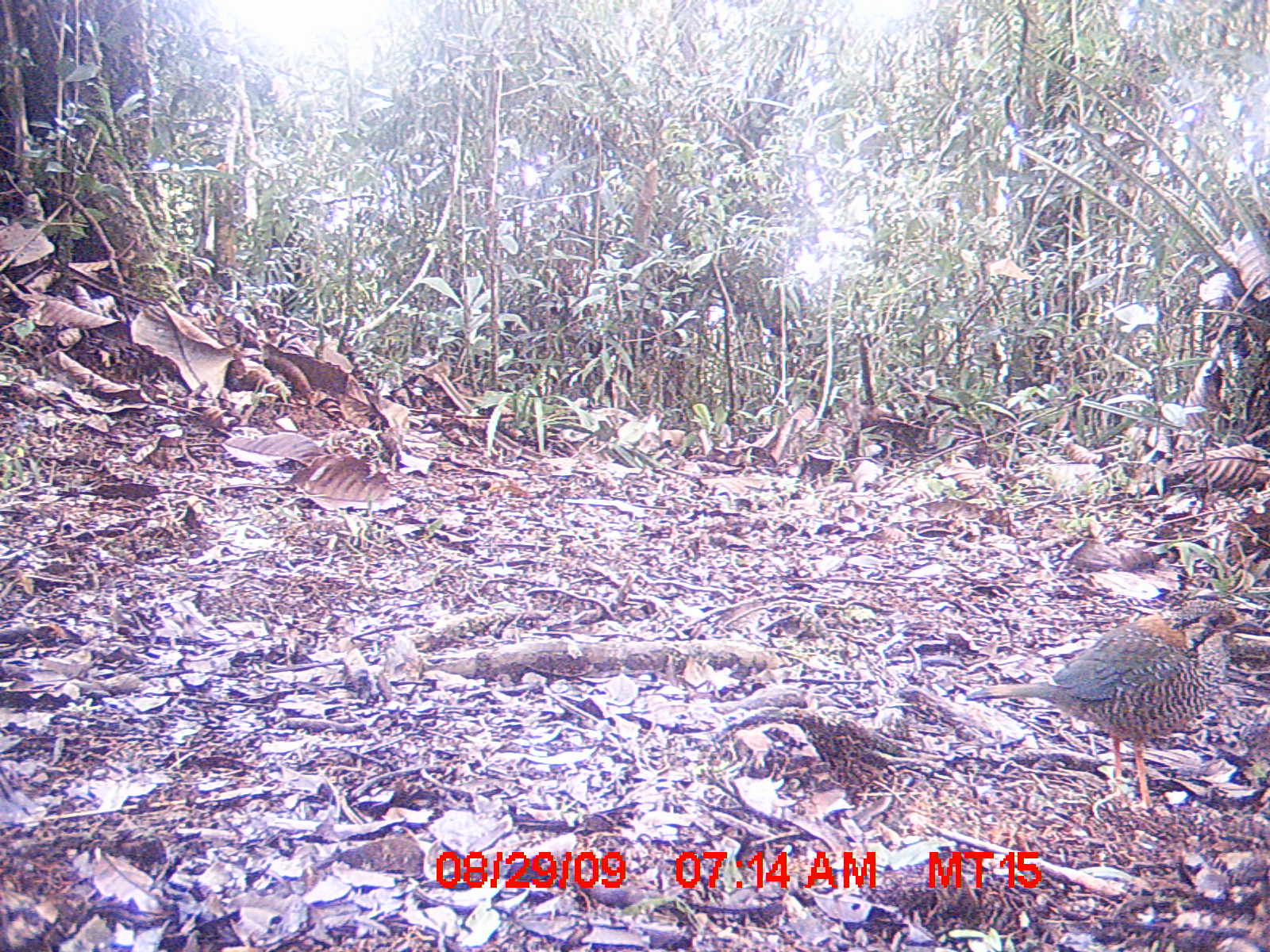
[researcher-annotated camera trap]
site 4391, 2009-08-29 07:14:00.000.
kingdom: Animalia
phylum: Chordata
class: Aves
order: Coraciiformes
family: Brachypteraciidae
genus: Brachypteracias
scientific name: Brachypteracias squamiger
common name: scaly ground-roller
Brachypteracias squamiger (scaly ground-roller), count 1.